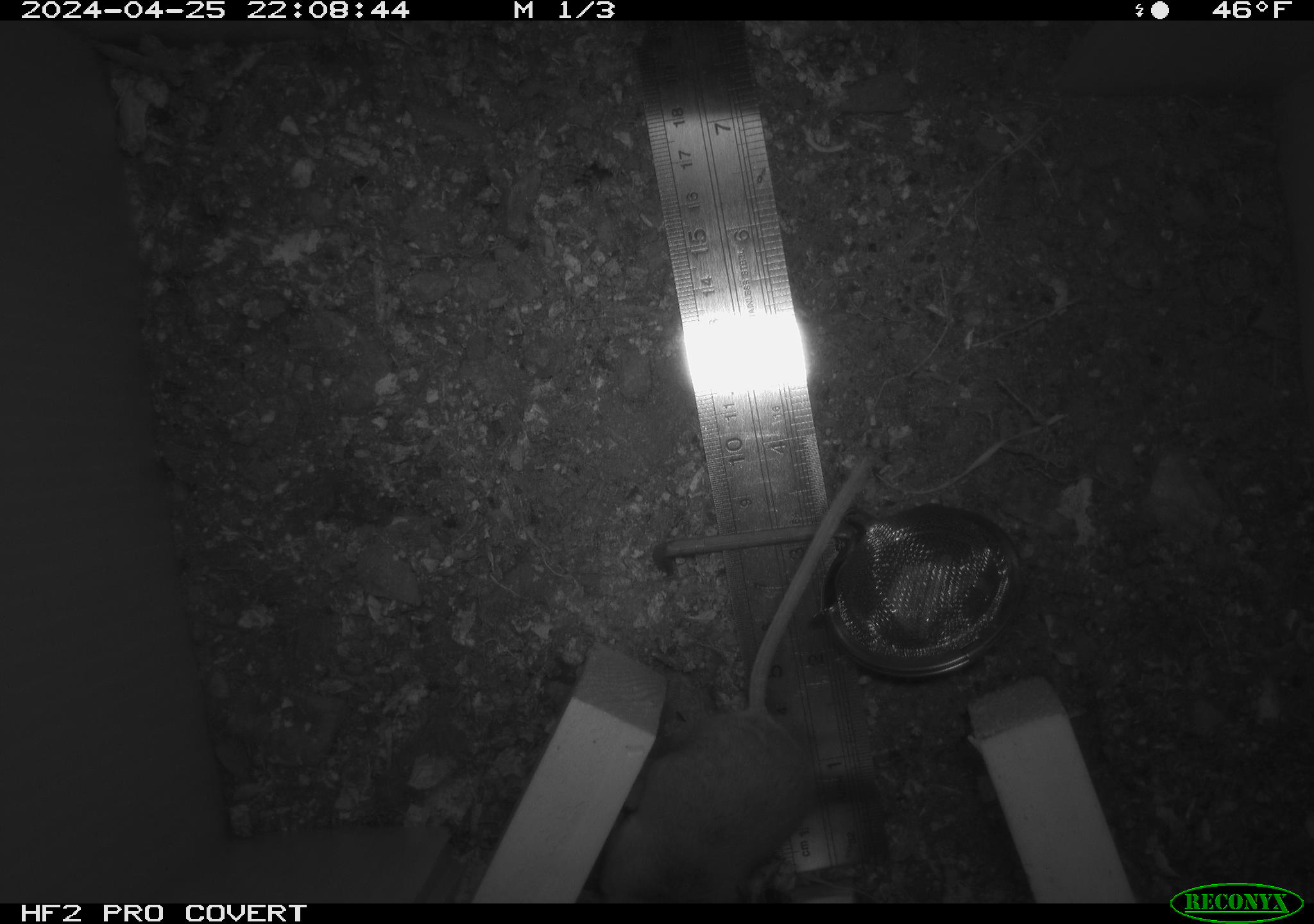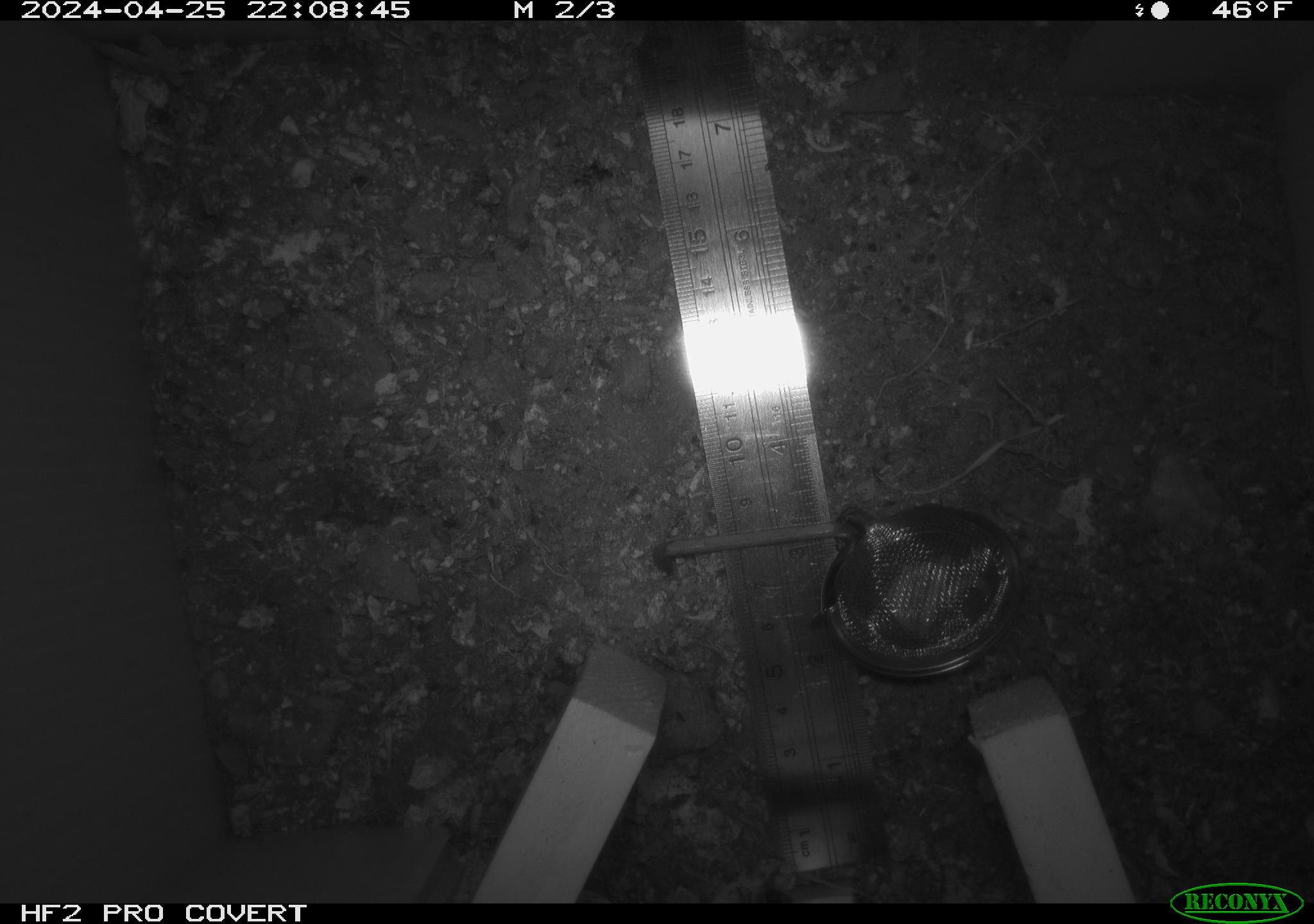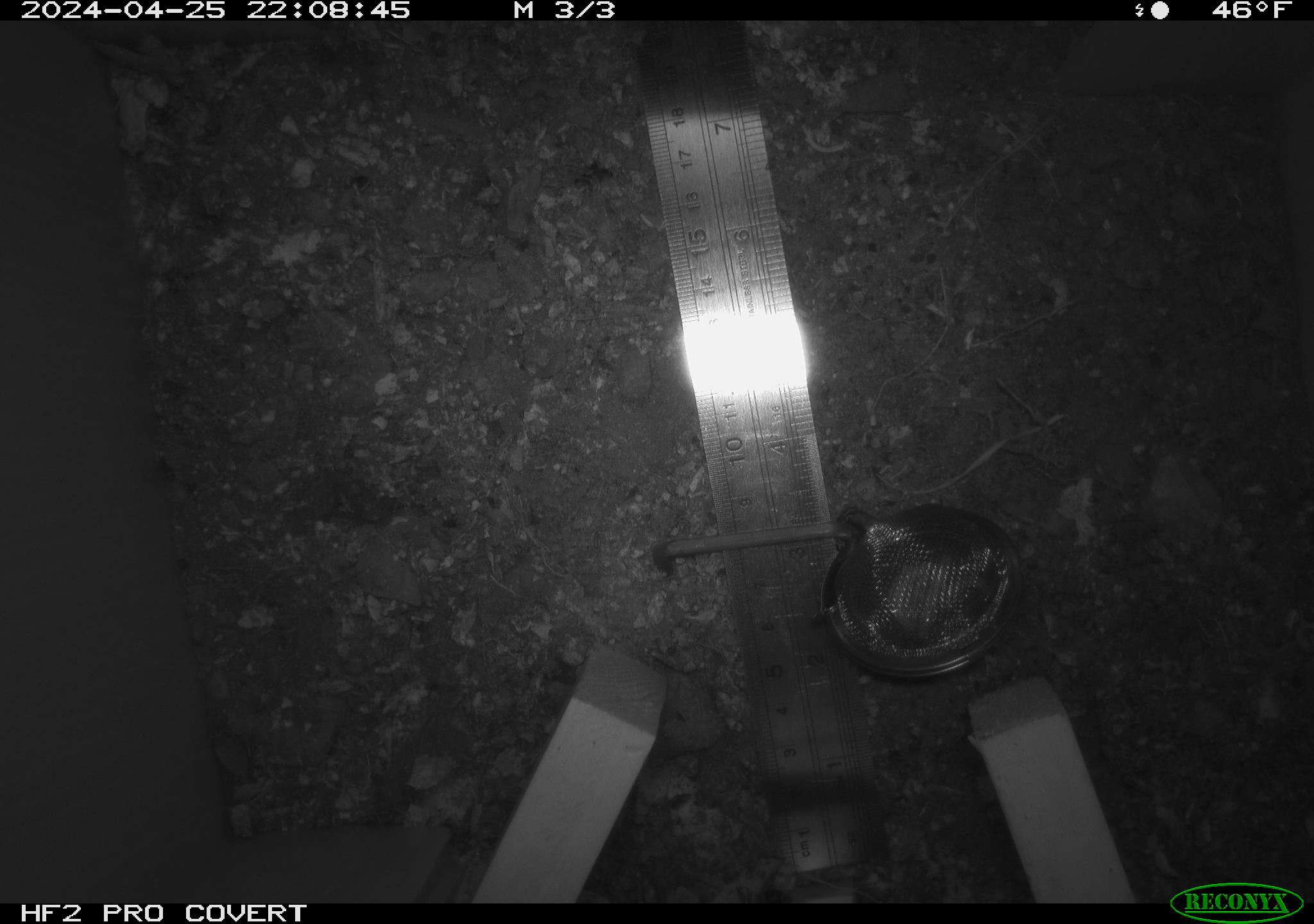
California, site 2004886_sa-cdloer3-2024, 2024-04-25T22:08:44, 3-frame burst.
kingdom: Animalia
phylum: Chordata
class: Mammalia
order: Rodentia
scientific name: Rodentia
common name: mouse species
Mouse species (Rodentia).